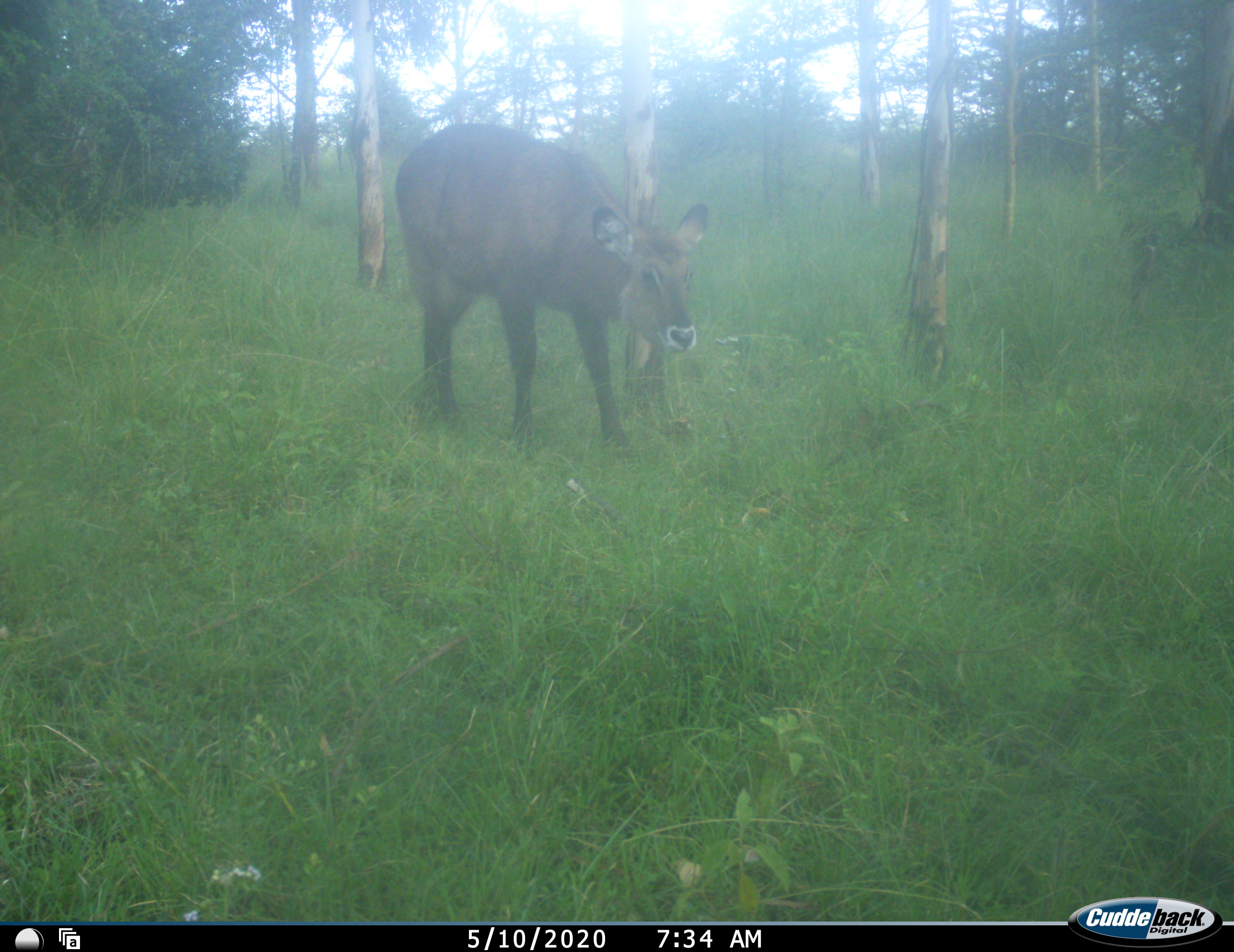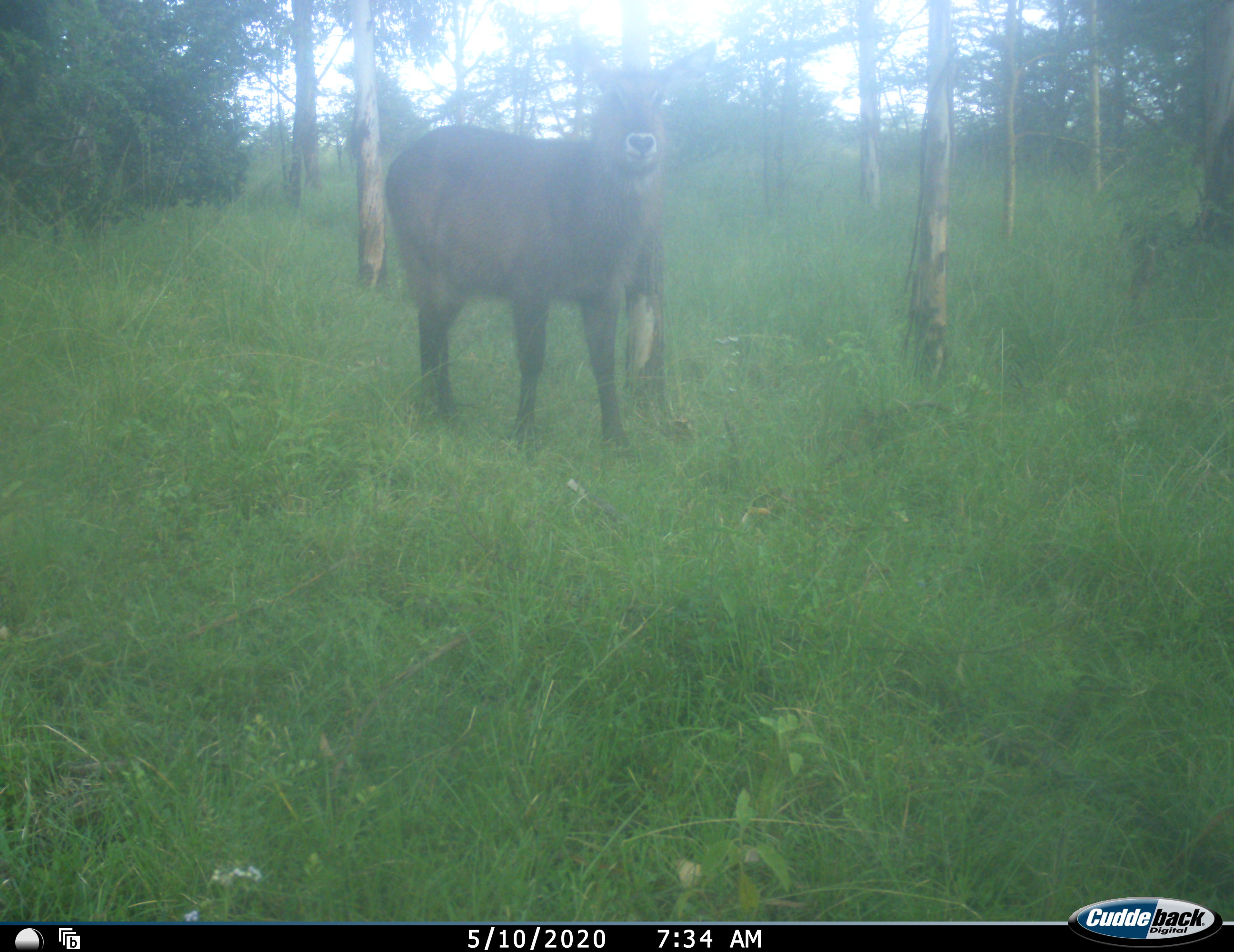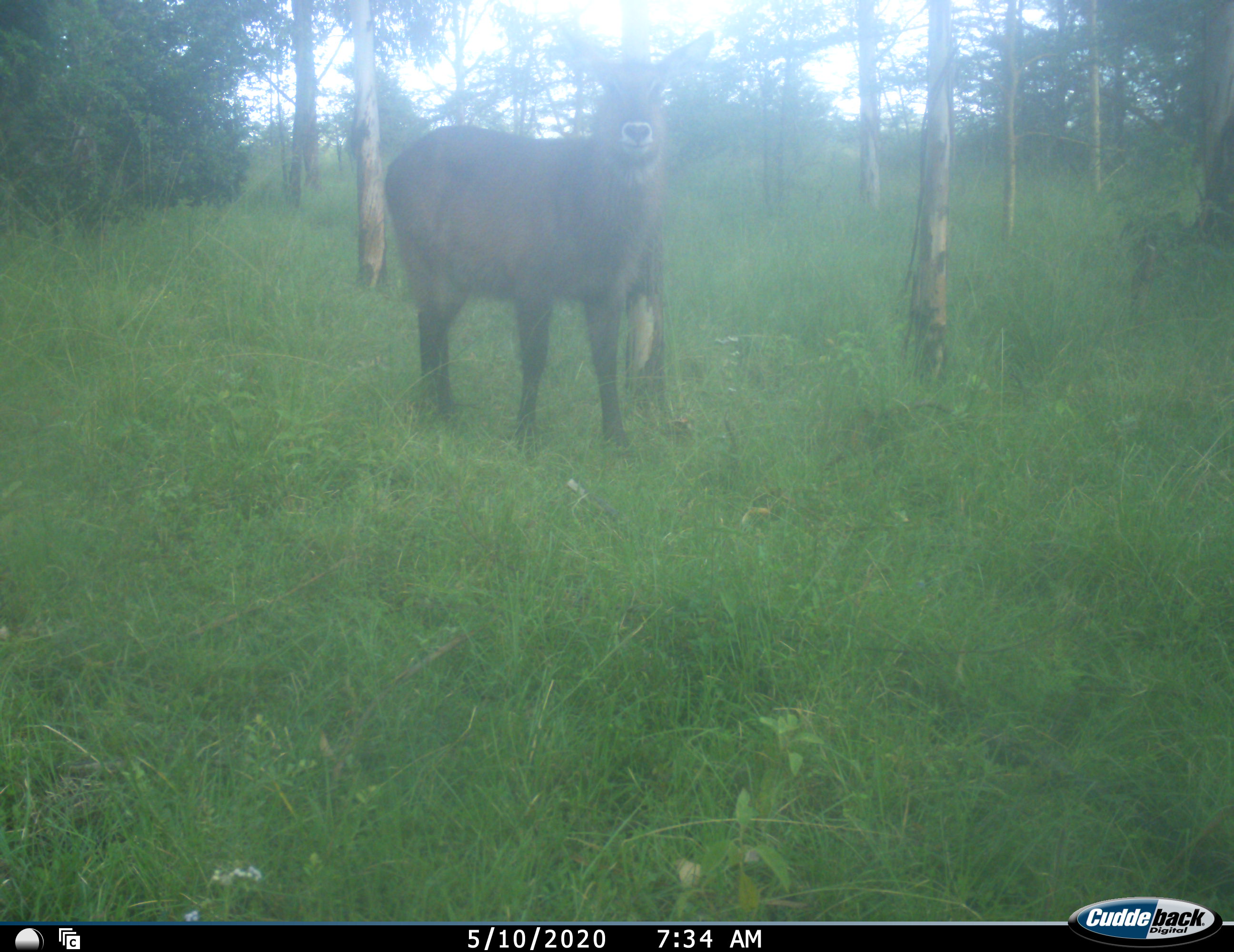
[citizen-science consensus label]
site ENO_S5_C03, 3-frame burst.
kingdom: Animalia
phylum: Chordata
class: Mammalia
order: Artiodactyla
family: Bovidae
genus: Kobus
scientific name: Kobus ellipsiprymnus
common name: waterbuck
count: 1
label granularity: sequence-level